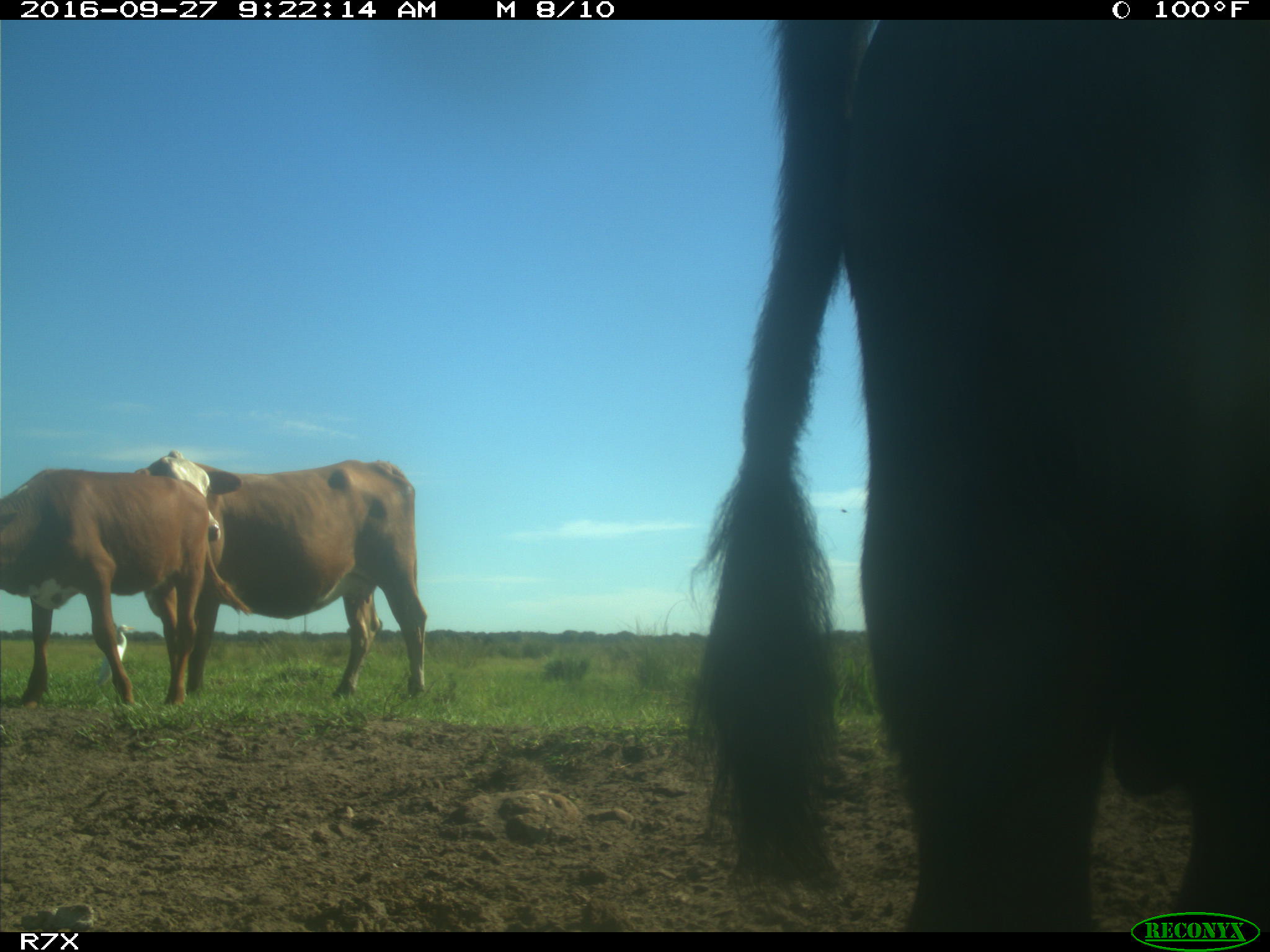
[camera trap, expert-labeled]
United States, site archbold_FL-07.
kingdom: Animalia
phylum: Chordata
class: Mammalia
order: Artiodactyla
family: Bovidae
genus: Bos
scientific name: Bos taurus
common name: domestic cow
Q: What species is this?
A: Bos taurus (domestic cow).